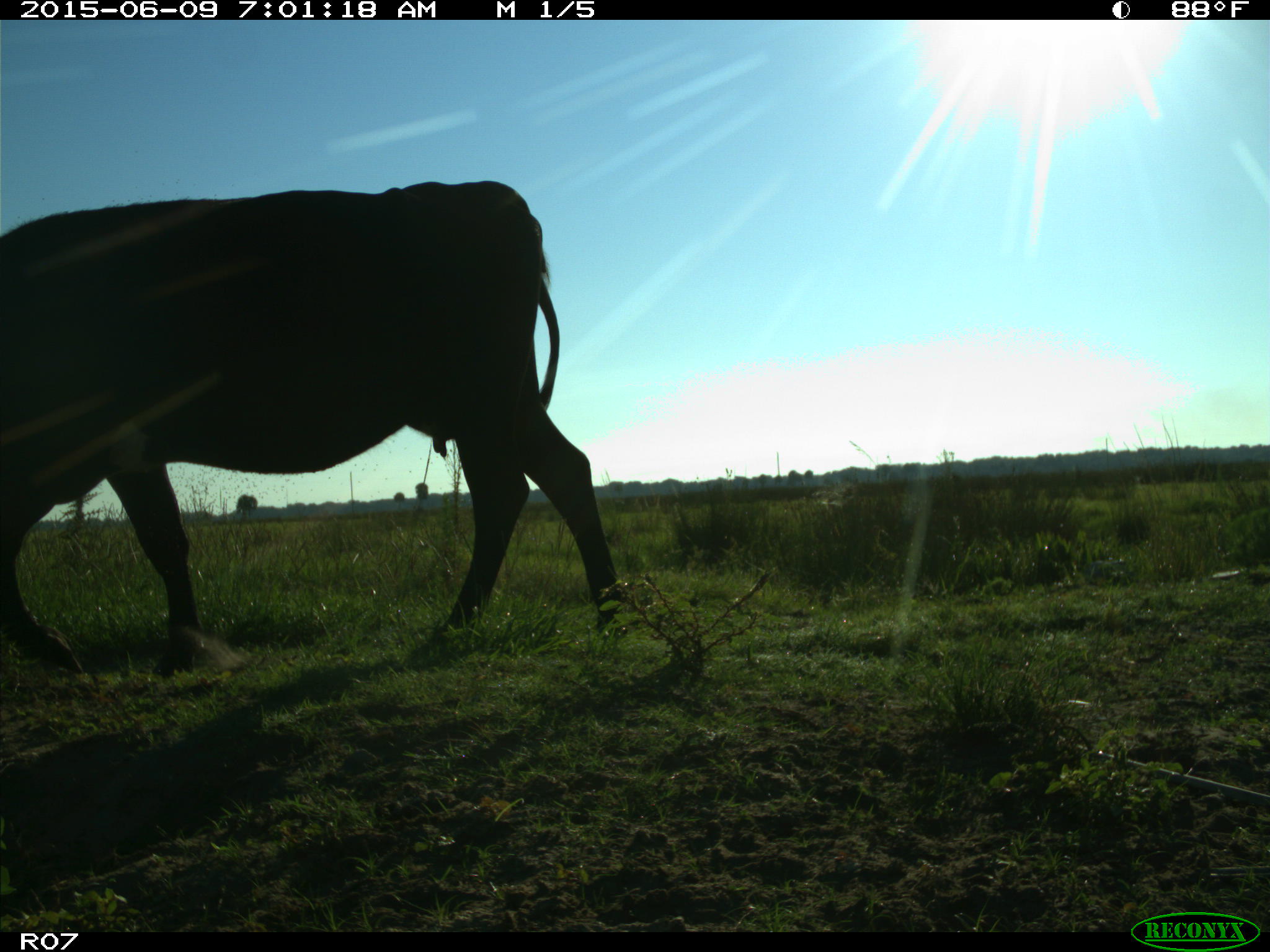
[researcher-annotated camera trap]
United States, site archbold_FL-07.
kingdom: Animalia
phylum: Chordata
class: Mammalia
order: Artiodactyla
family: Bovidae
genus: Bos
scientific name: Bos taurus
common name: domestic cow